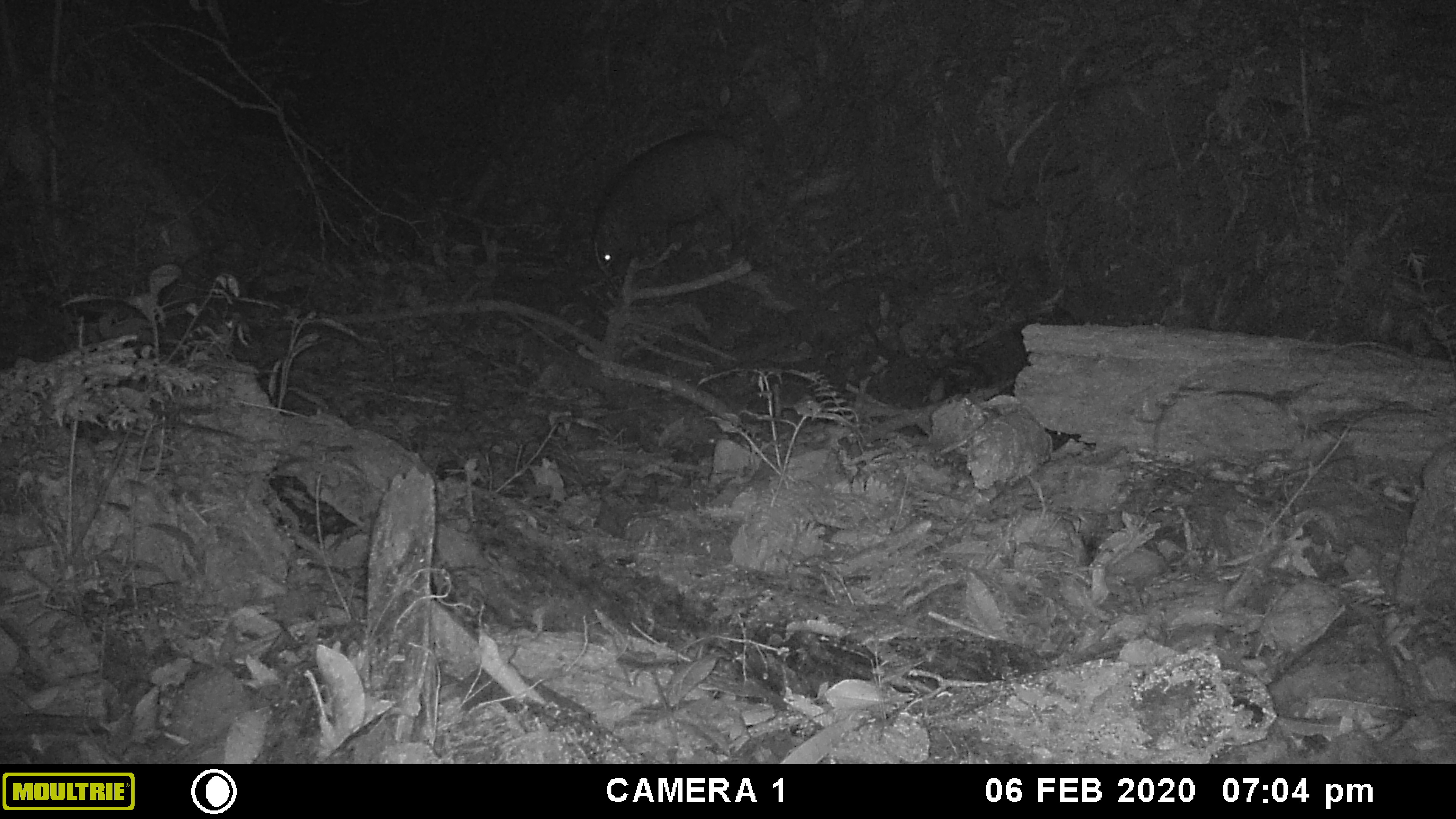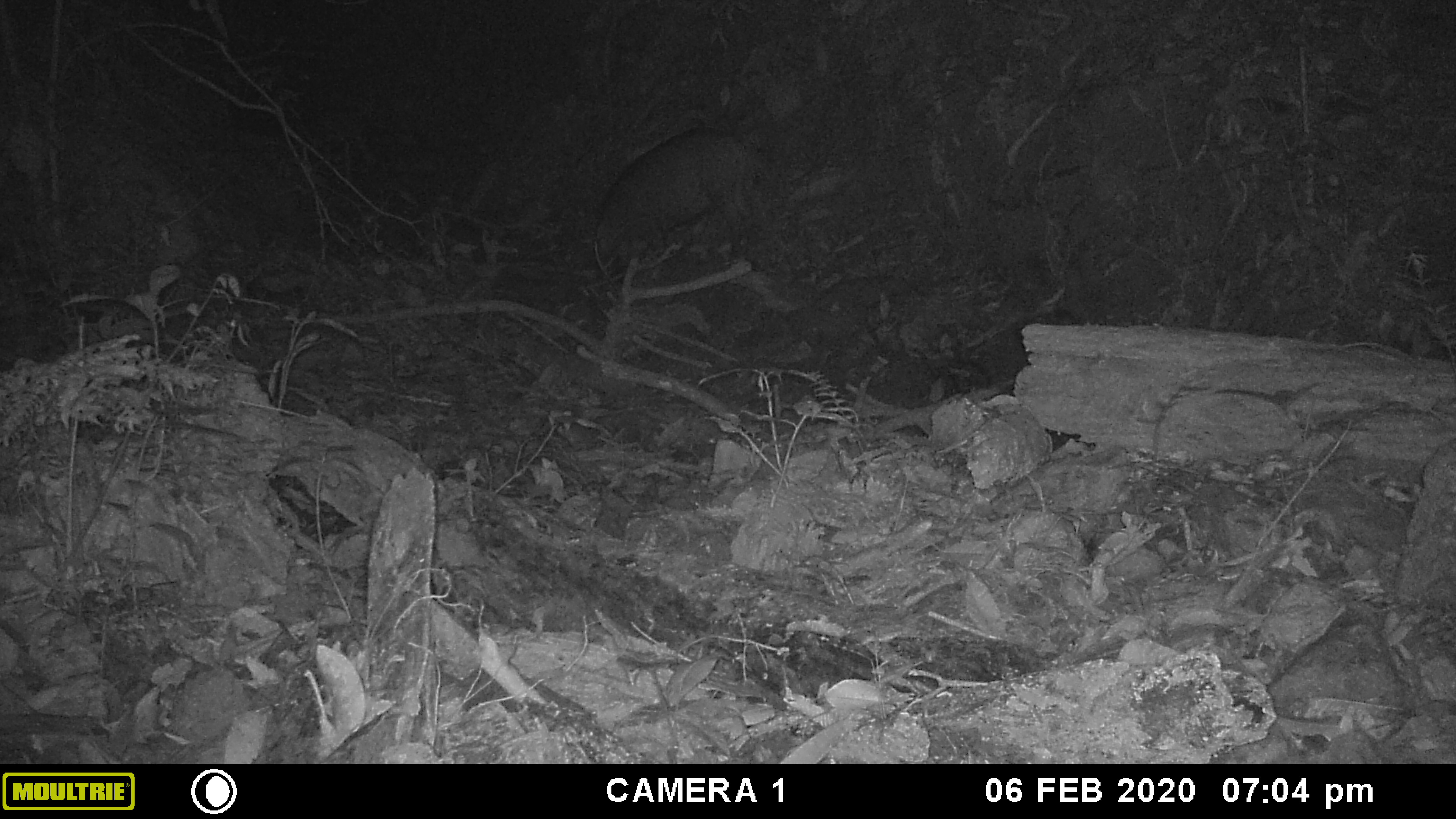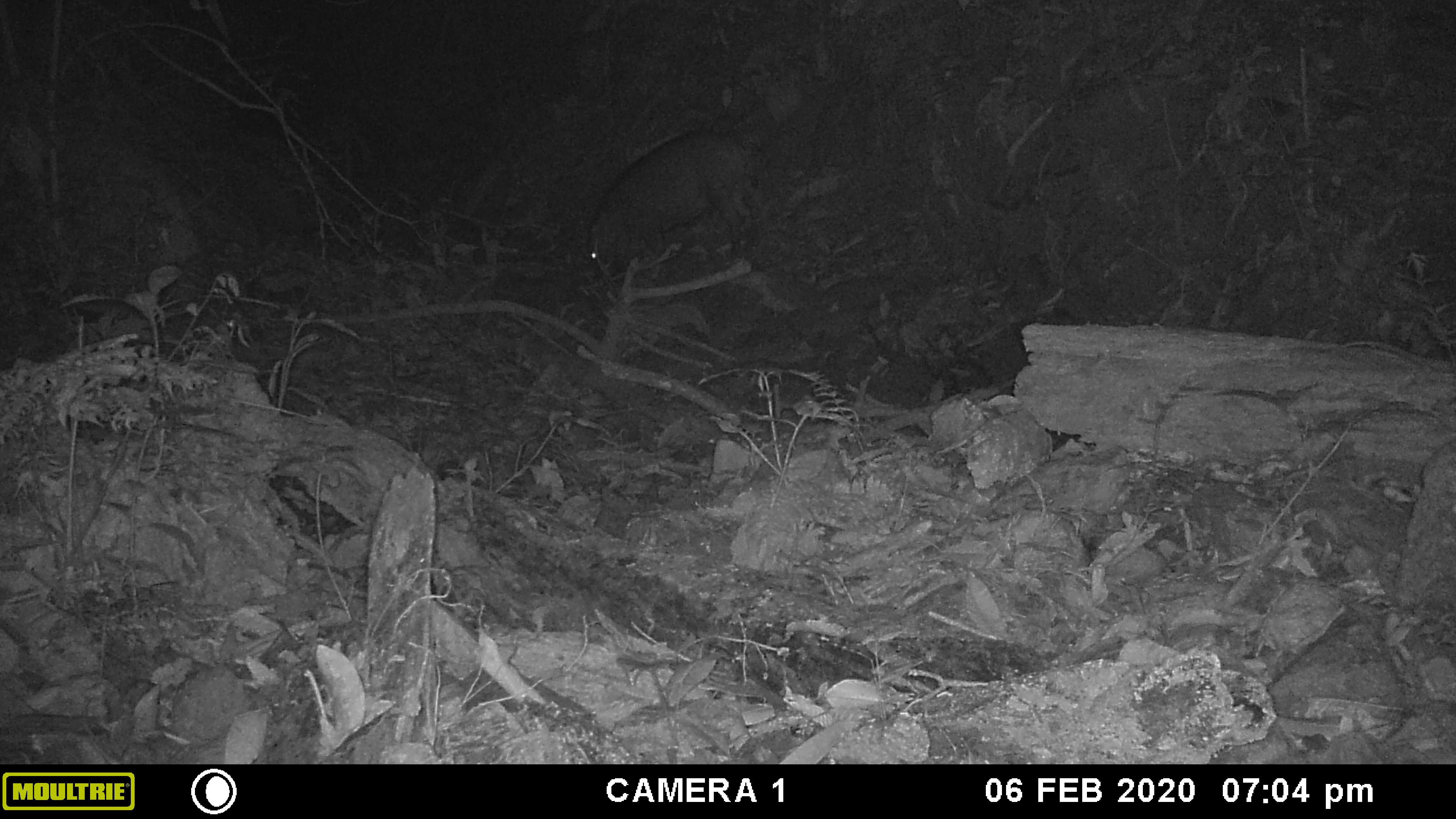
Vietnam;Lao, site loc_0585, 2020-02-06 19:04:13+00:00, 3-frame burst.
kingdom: Animalia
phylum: Chordata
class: Mammalia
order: Artiodactyla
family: Suidae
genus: Sus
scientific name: Sus scrofa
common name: eurasian wild pig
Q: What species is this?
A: Eurasian wild pig (Sus scrofa).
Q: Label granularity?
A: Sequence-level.